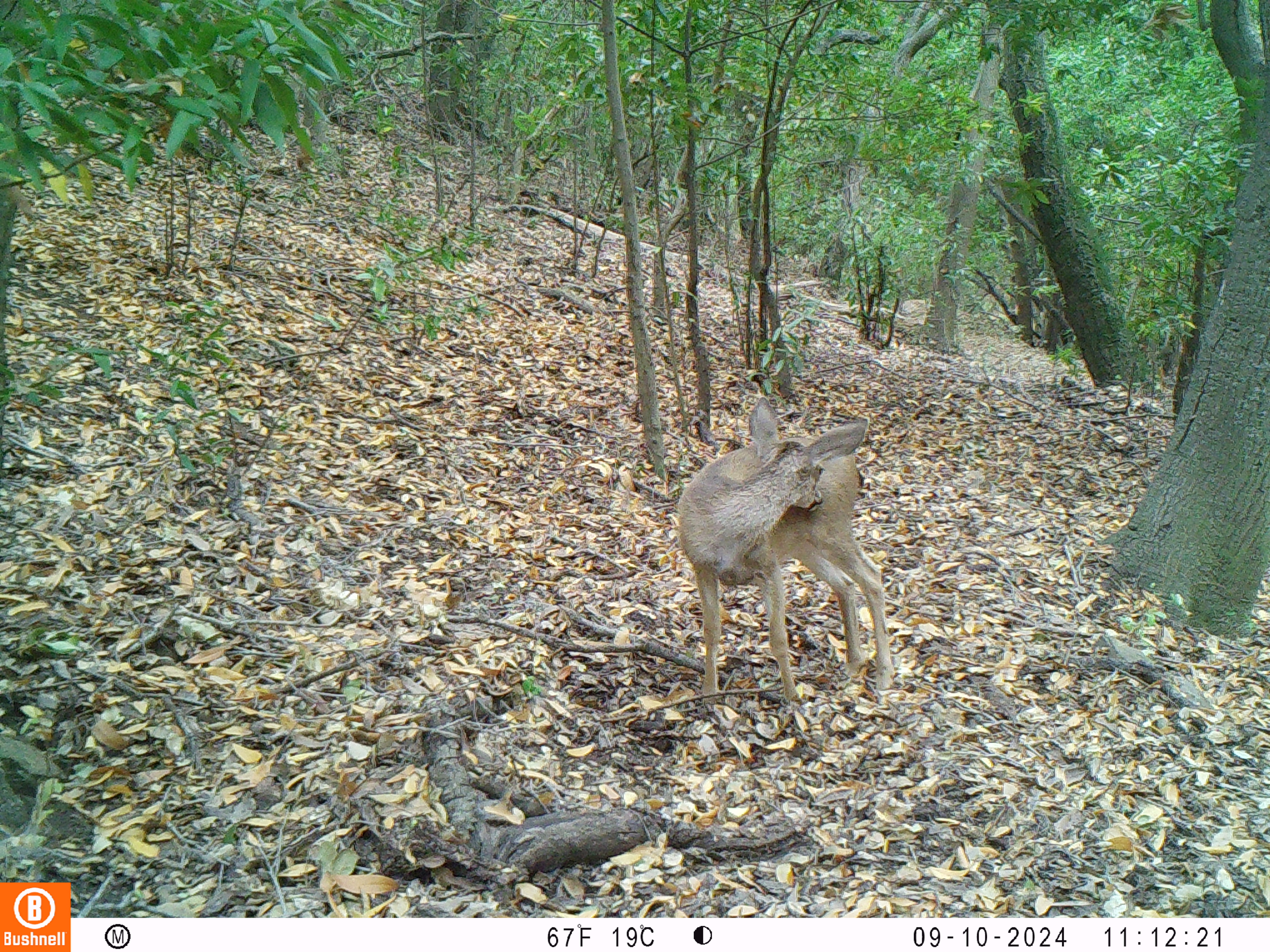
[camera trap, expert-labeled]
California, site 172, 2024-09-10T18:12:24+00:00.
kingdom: Animalia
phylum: Chordata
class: Mammalia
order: Artiodactyla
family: Cervidae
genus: Odocoileus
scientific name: Odocoileus hemionus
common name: mule deer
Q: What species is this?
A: Mule deer (Odocoileus hemionus).